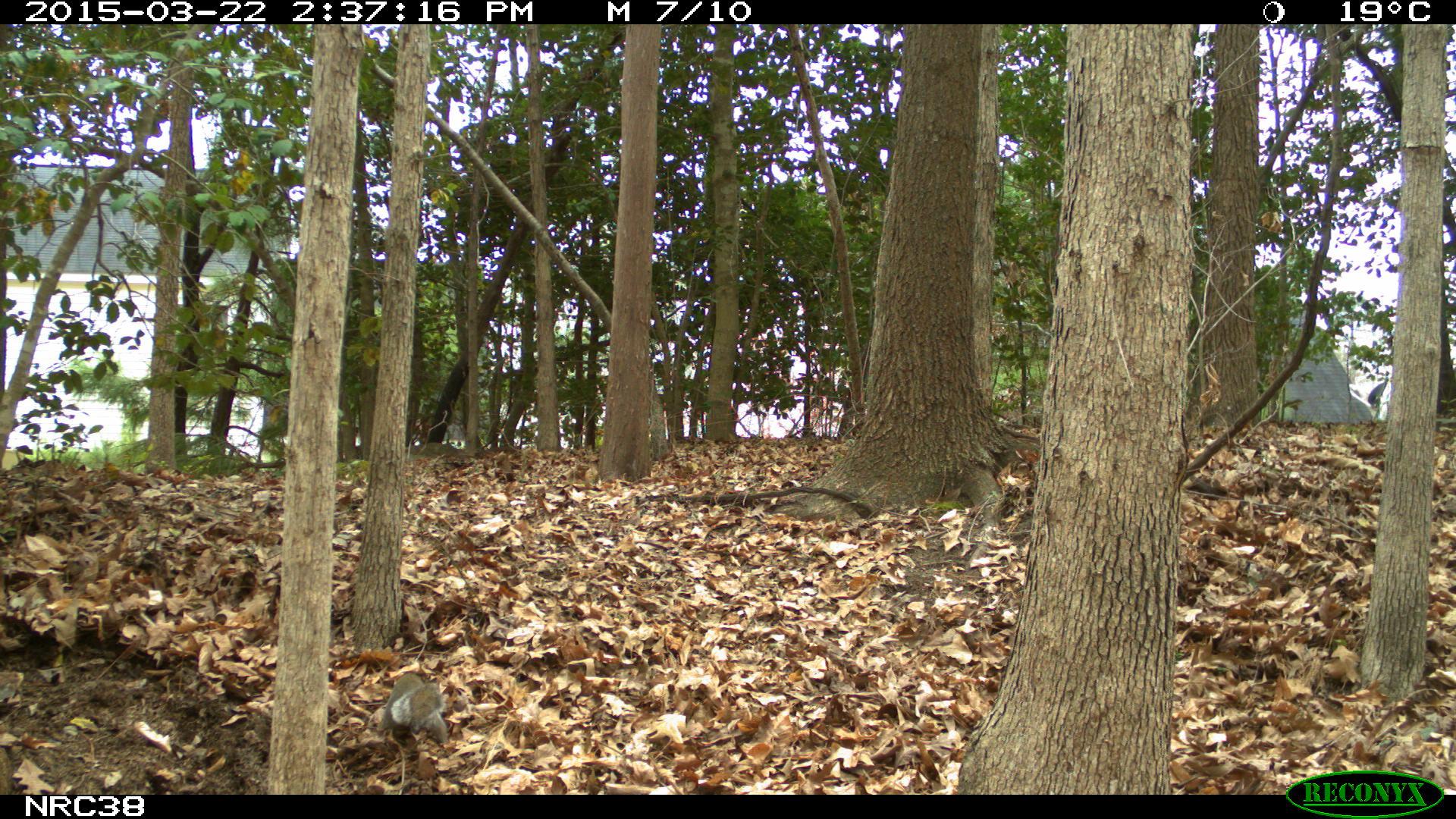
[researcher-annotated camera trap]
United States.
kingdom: Animalia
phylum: Chordata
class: Mammalia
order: Rodentia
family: Sciuridae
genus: Sciurus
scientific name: Sciurus carolinensis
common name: eastern gray squirrel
Eastern Gray Squirrel (Sciurus carolinensis).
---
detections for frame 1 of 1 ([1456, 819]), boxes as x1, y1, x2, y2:
Eastern Gray Squirrel: 363, 665, 462, 753